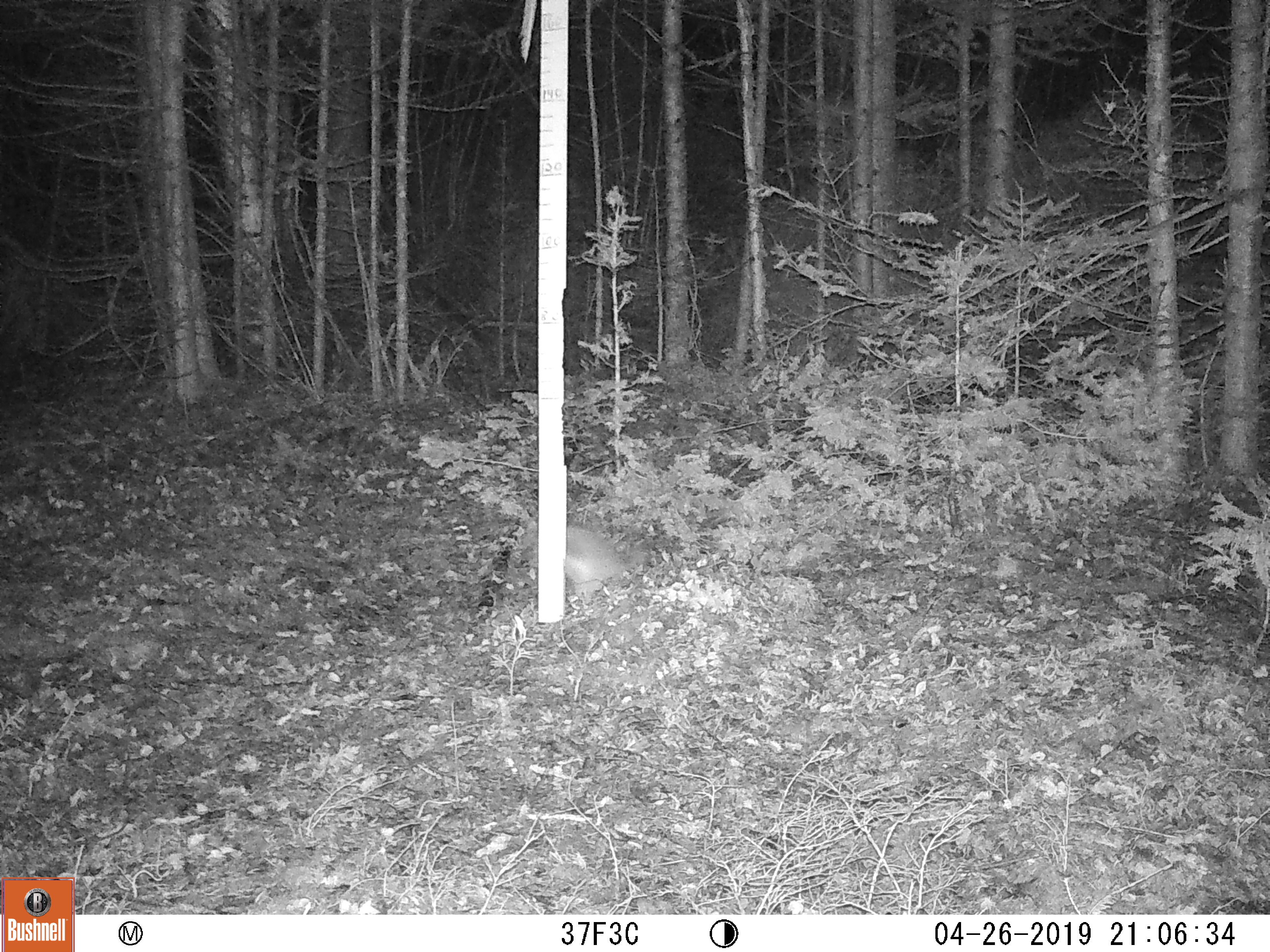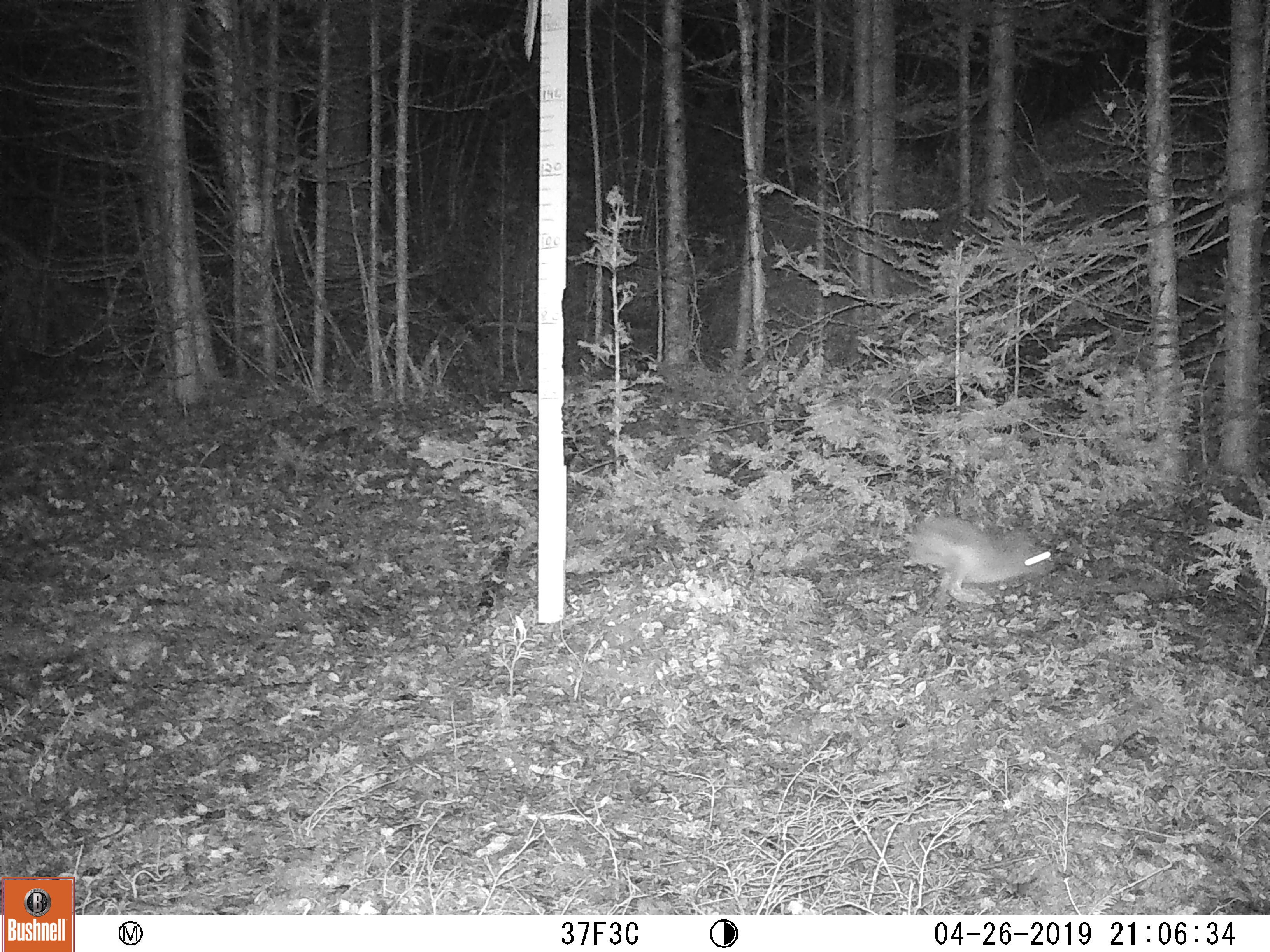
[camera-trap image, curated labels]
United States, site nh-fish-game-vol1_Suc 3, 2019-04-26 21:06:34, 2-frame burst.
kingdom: Animalia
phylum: Chordata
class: Mammalia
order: Lagomorpha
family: Leporidae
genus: Lepus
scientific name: Lepus americanus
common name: snowshoe hare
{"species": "snowshoe hare (Lepus americanus)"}